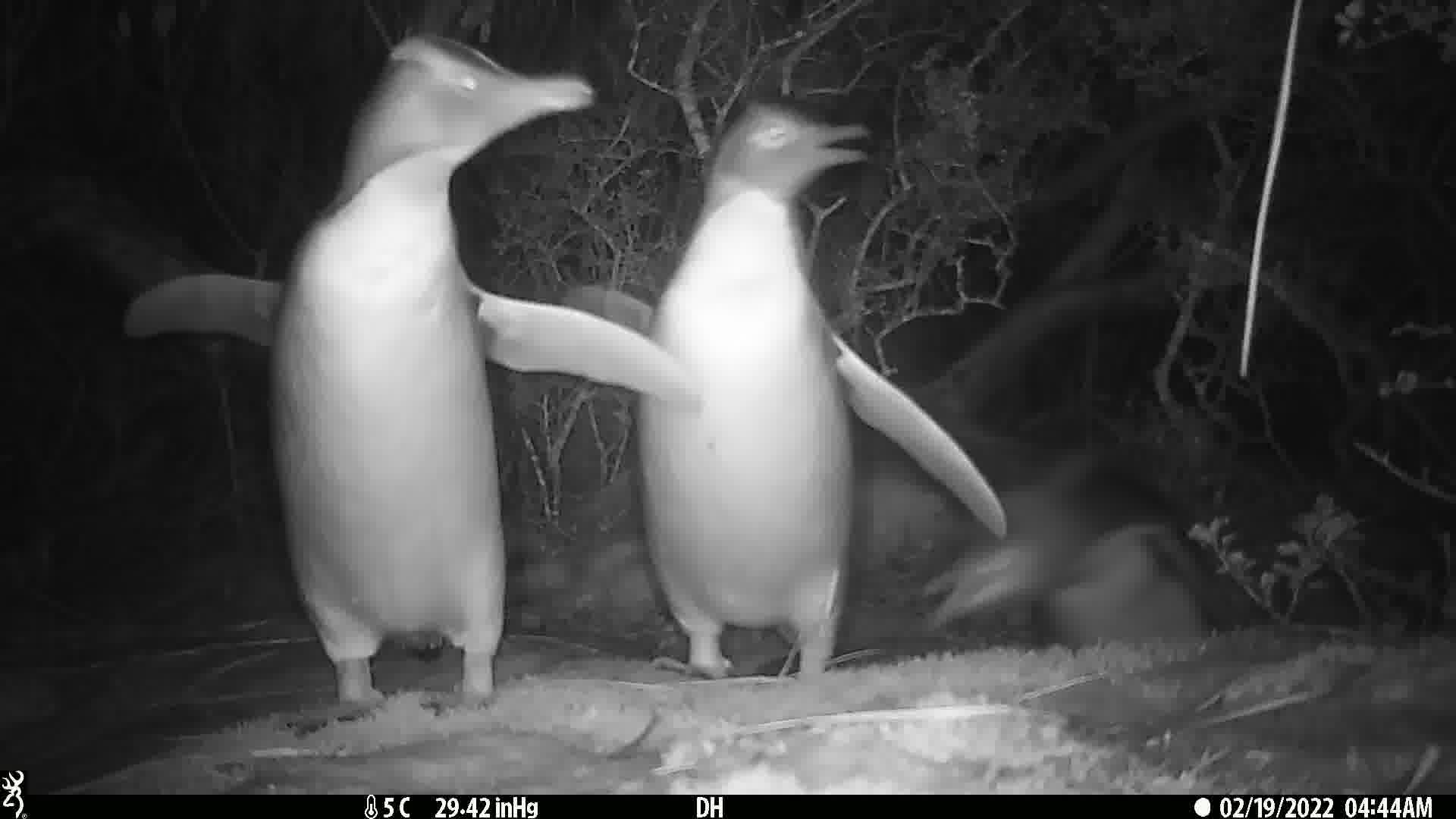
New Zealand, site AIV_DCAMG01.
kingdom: Animalia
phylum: Chordata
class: Aves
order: Sphenisciformes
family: Spheniscidae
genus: Megadyptes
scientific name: Megadyptes antipodes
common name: yellow-eyed penguin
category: yellow eyed penguin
Yellow eyed penguin (yellow-eyed penguin) (Megadyptes antipodes).